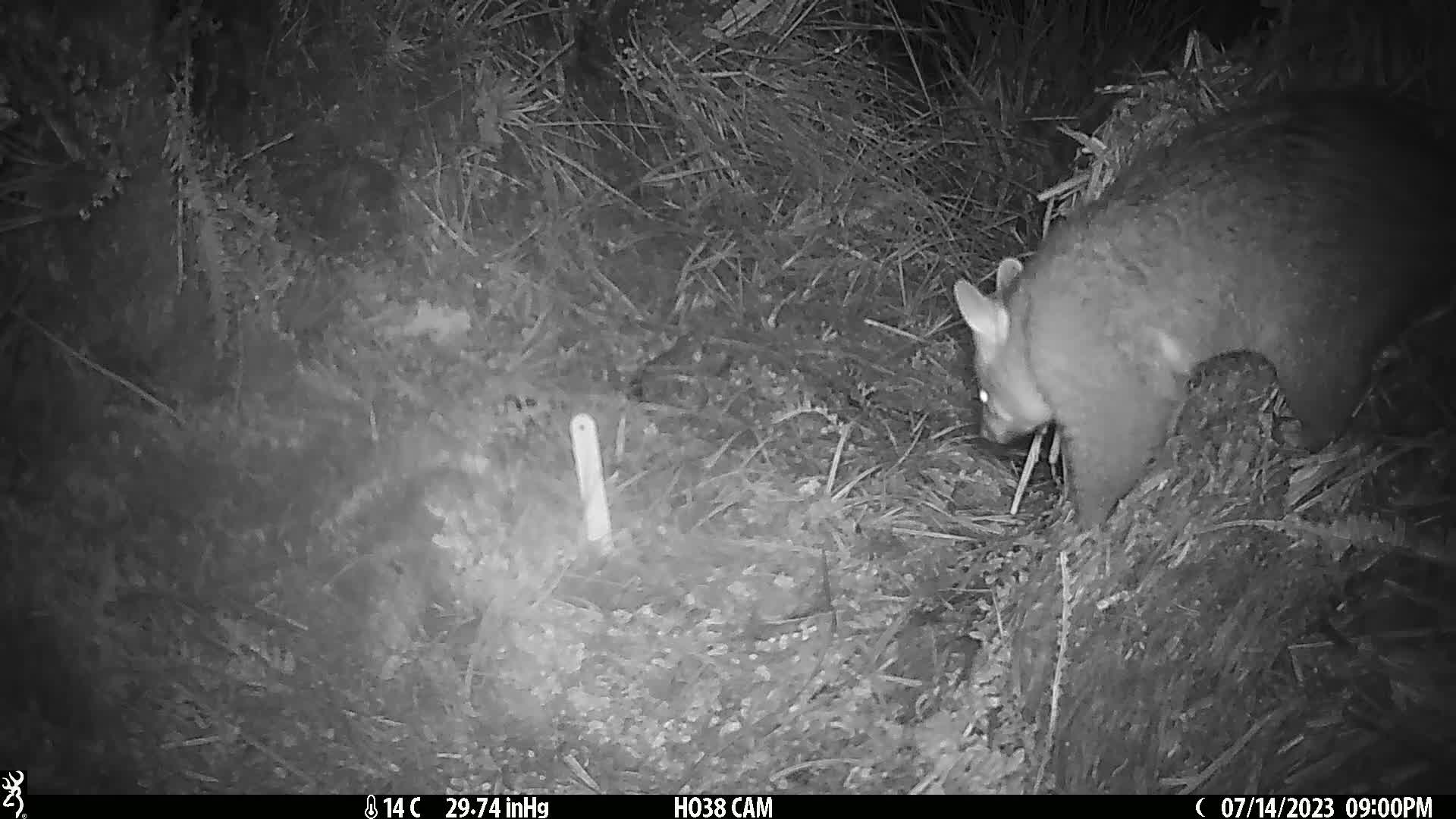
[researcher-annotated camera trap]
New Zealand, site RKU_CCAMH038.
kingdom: Animalia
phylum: Chordata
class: Mammalia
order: Diprotodontia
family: Phalangeridae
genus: Trichosurus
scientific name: Trichosurus vulpecula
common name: common brushtail possum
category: possum